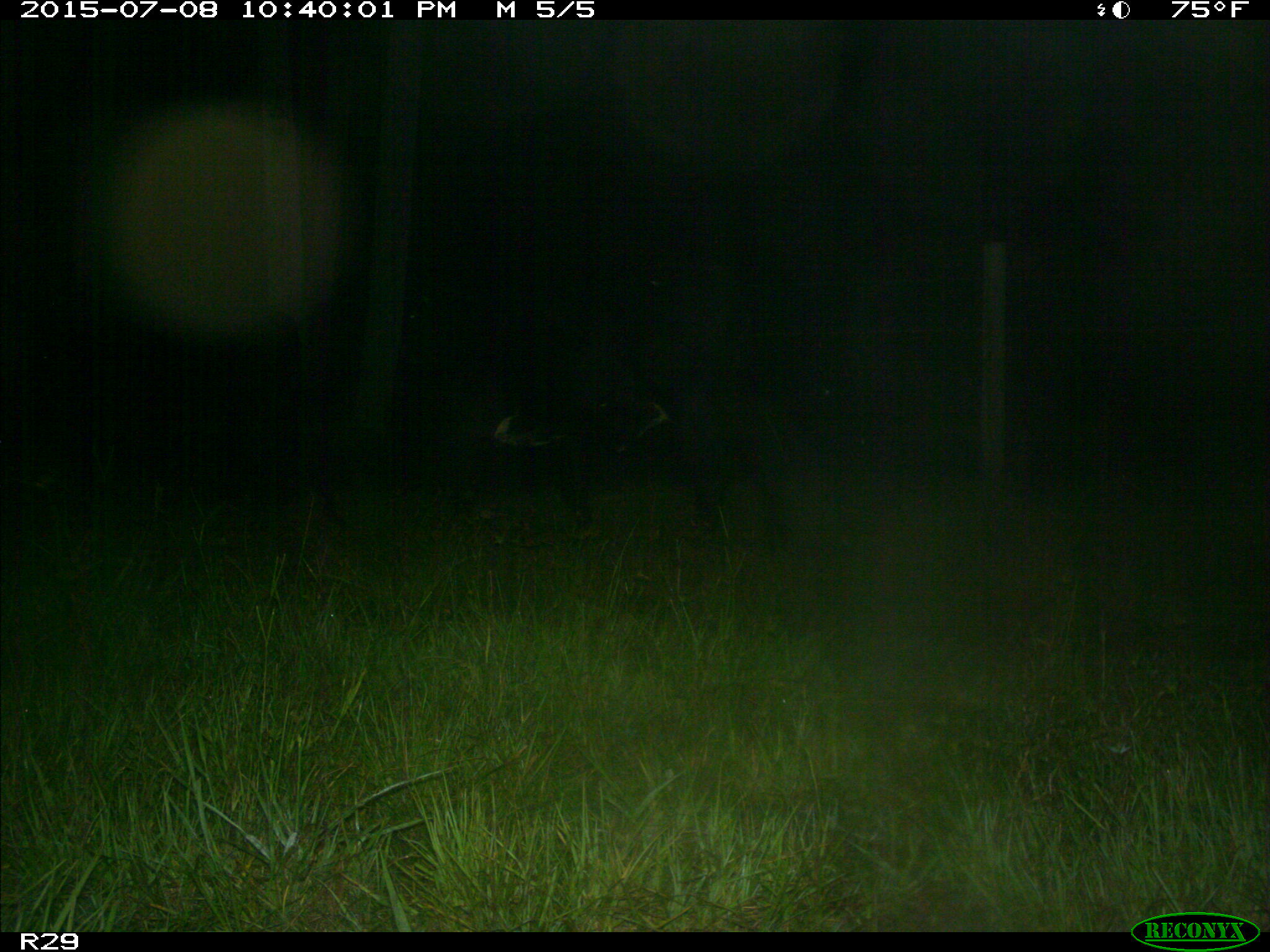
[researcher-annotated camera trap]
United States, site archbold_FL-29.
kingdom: Animalia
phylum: Chordata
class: Mammalia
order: Artiodactyla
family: Bovidae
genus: Bos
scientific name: Bos taurus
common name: domestic cow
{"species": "Bos taurus (domestic cow)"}